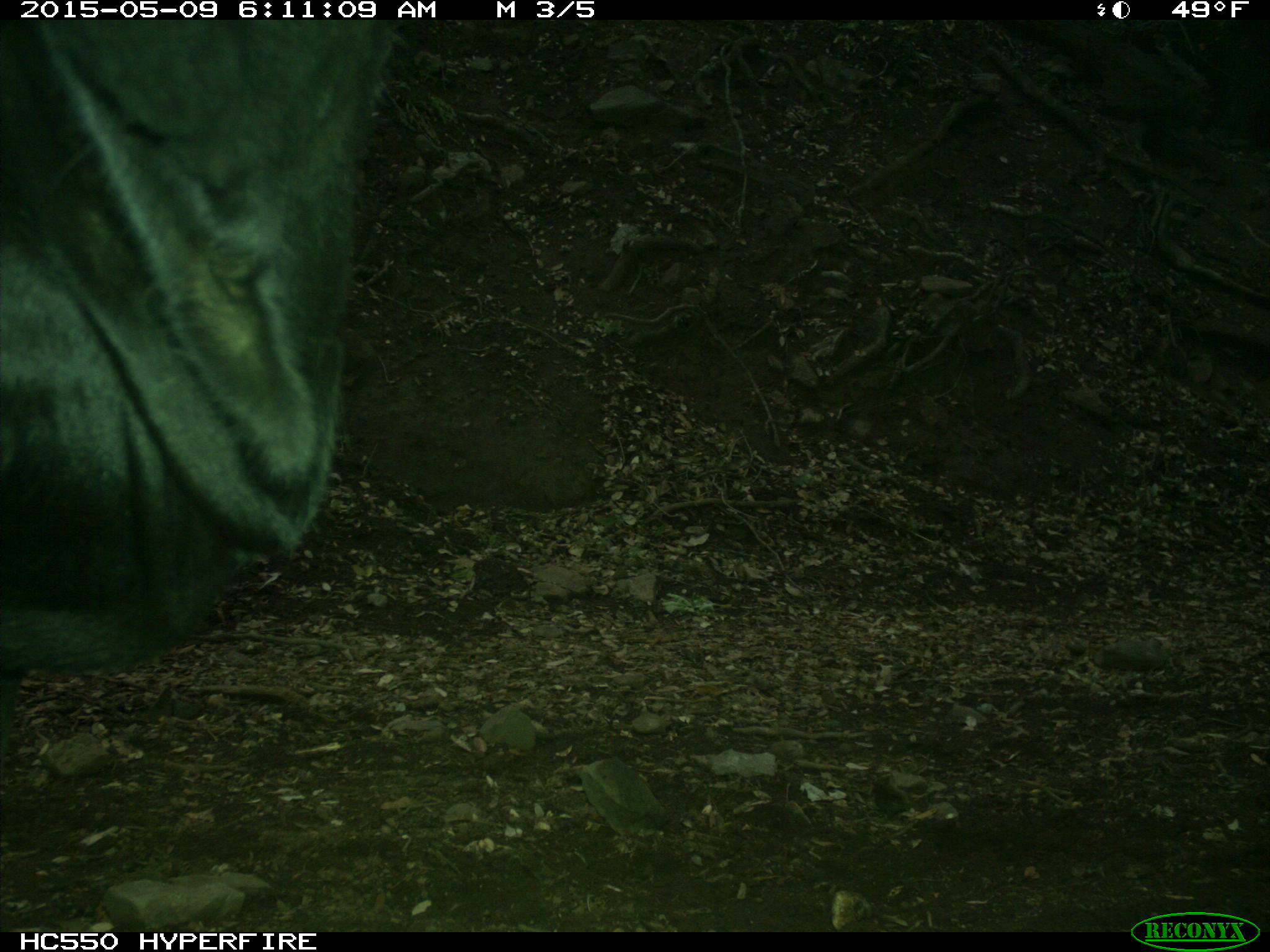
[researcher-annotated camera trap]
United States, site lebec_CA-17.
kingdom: Animalia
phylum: Chordata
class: Mammalia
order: Artiodactyla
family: Bovidae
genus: Bos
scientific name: Bos taurus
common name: domestic cow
Bos taurus (domestic cow).